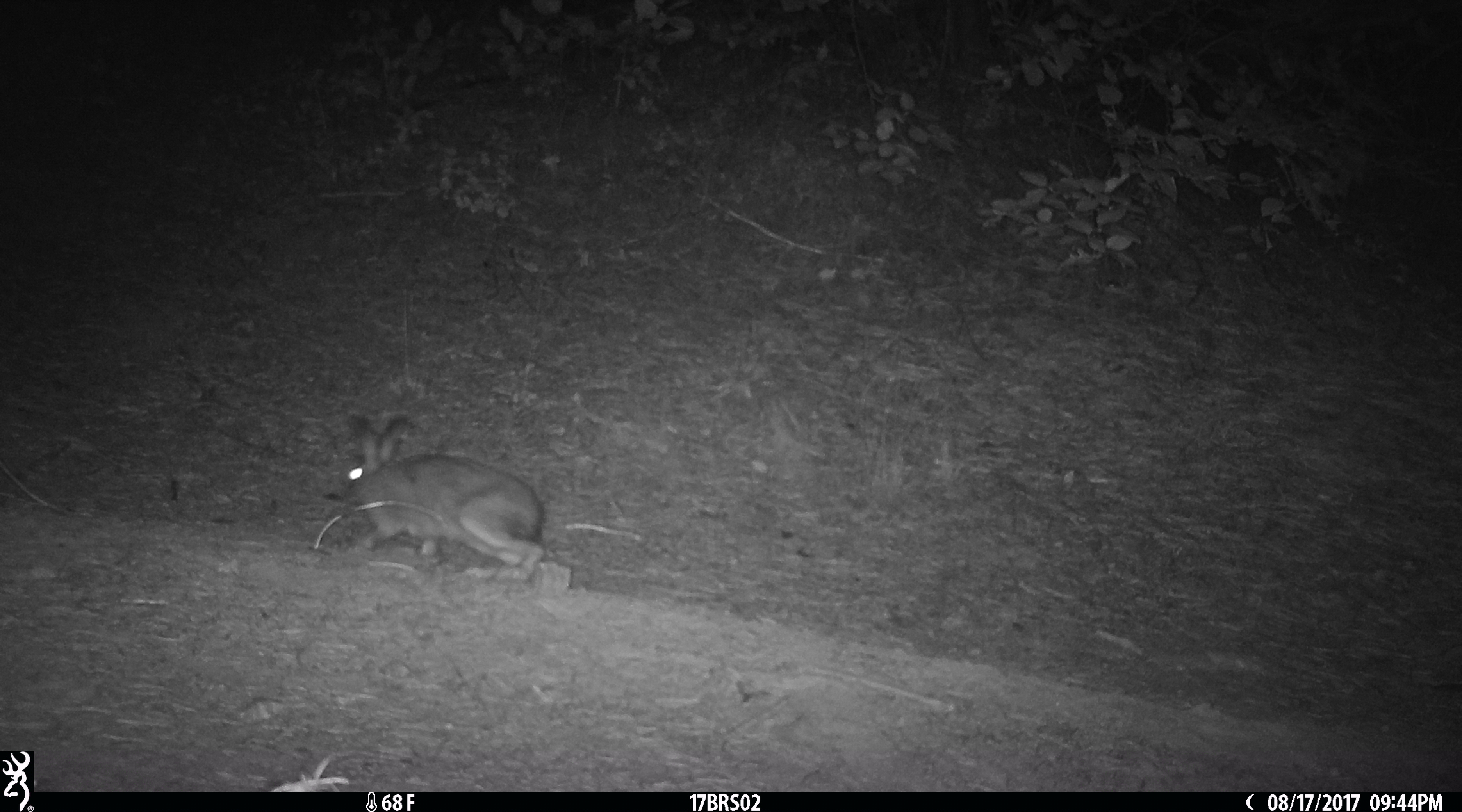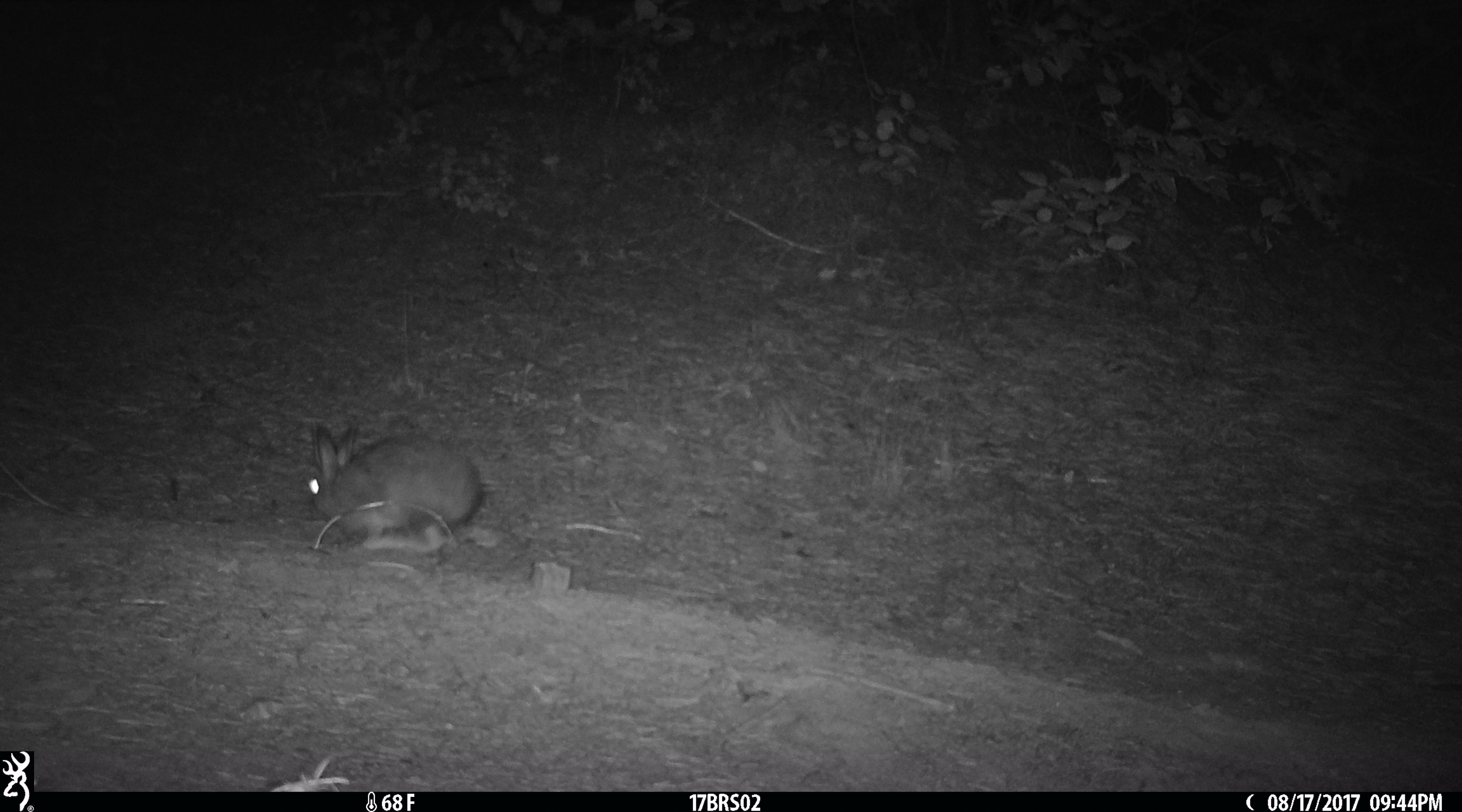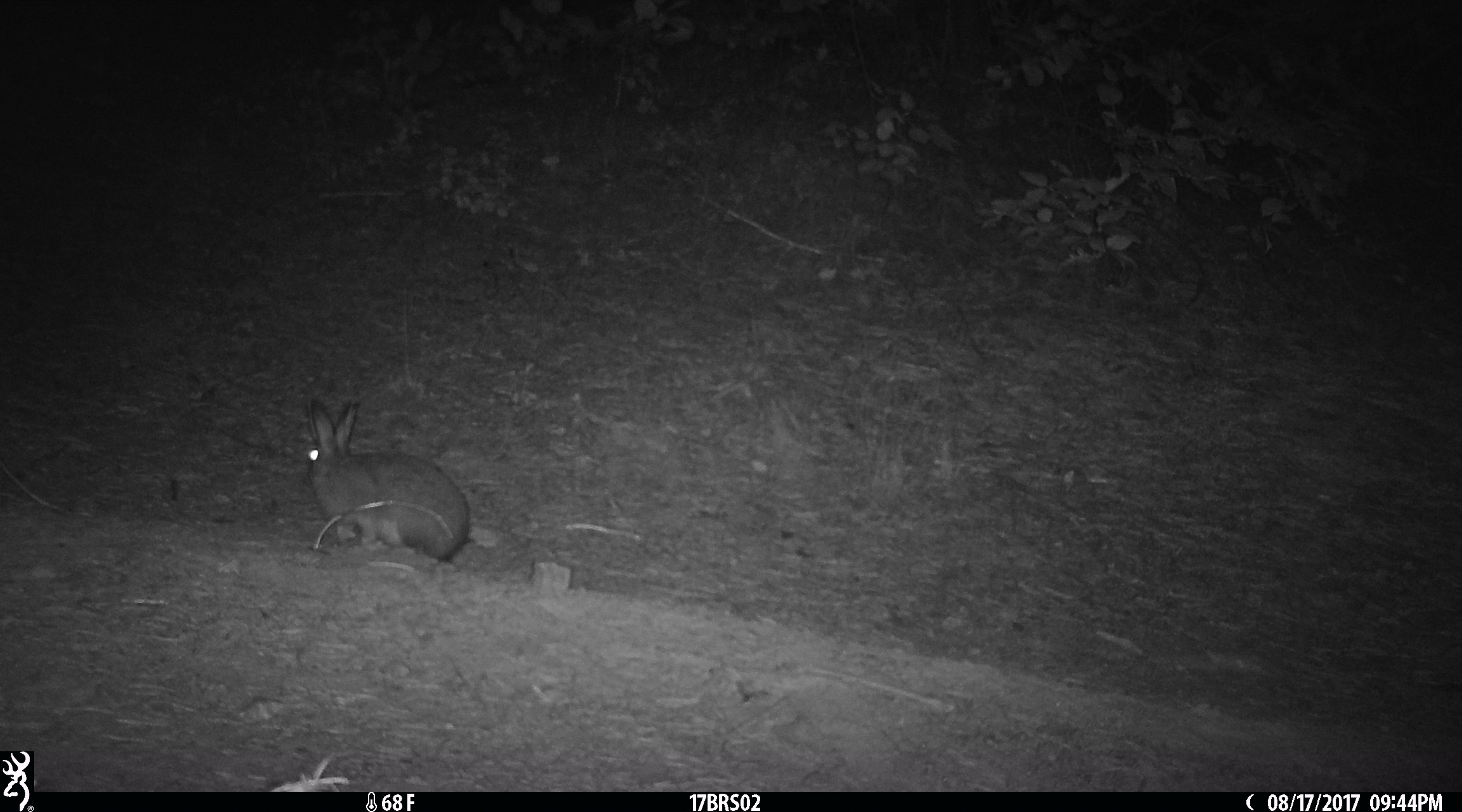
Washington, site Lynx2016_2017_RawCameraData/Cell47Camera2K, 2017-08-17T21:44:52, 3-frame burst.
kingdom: Animalia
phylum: Chordata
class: Mammalia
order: Lagomorpha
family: Leporidae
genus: Lepus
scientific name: Lepus americanus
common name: snowshoe hare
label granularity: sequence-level